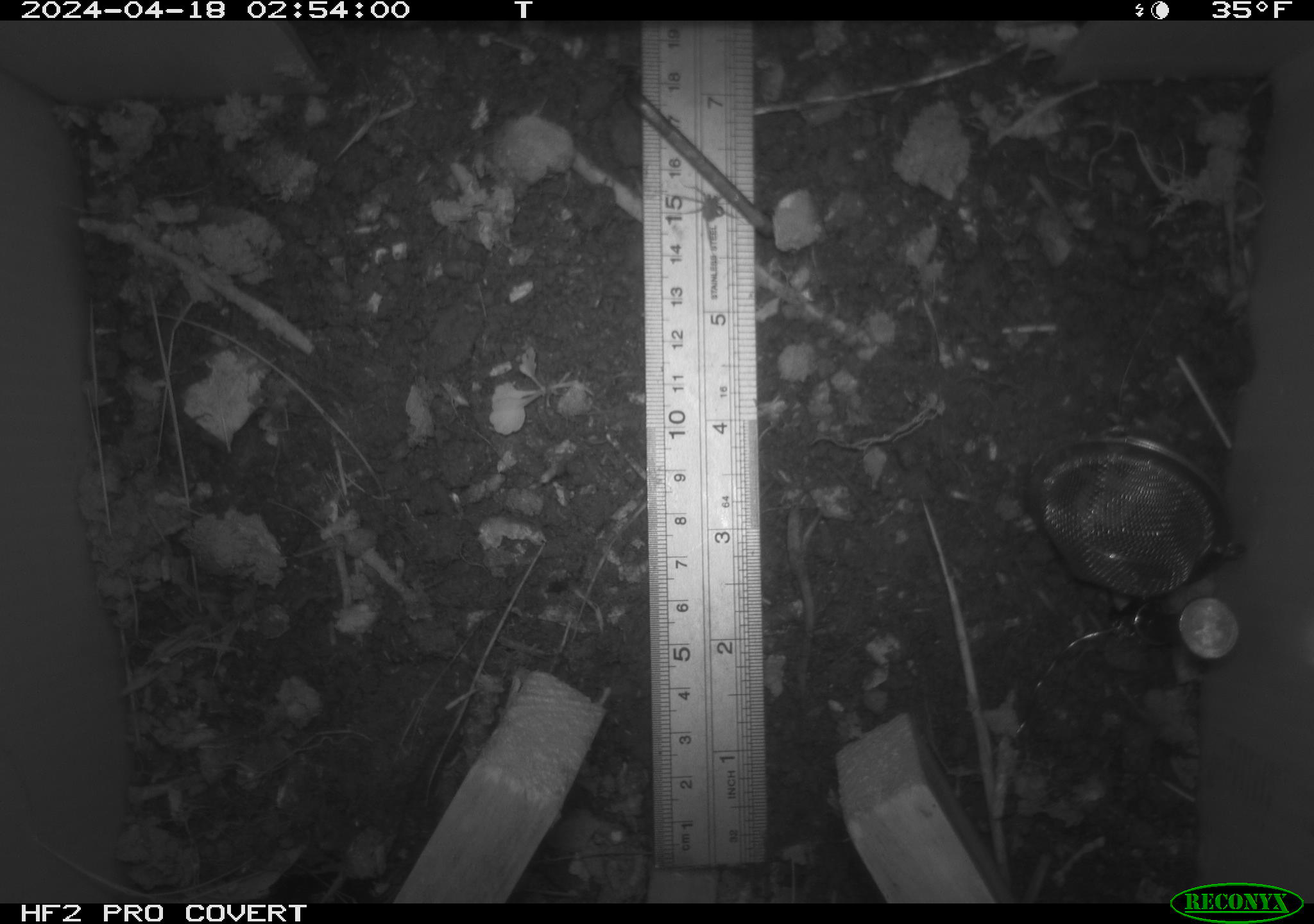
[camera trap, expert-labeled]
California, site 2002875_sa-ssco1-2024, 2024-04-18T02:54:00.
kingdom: Animalia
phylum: Arthropoda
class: Arachnida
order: Araneae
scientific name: Araneae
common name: spider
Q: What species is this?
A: Spider (Araneae).